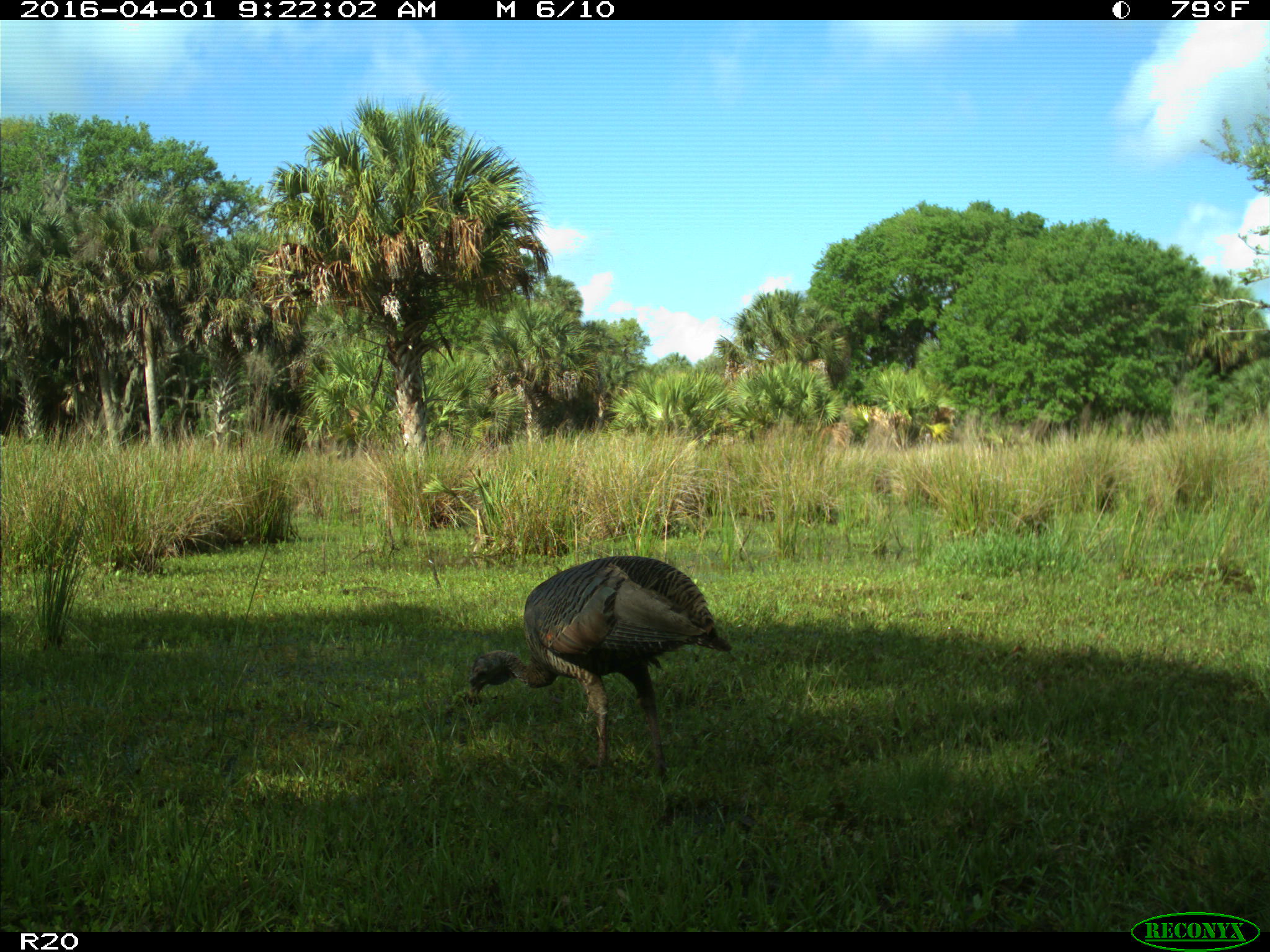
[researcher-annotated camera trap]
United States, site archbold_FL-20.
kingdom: Animalia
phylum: Chordata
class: Aves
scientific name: Aves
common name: birds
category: unidentified bird